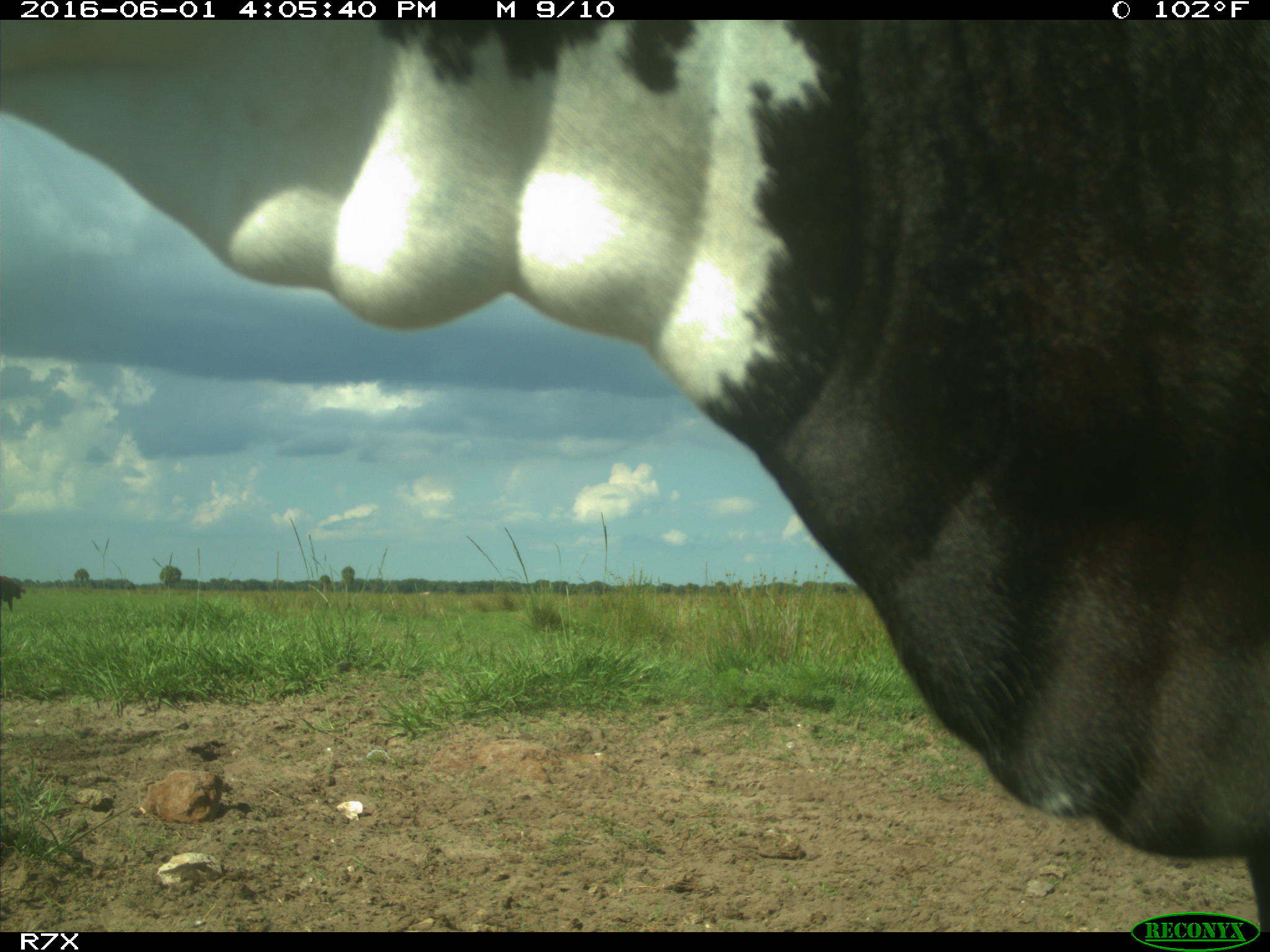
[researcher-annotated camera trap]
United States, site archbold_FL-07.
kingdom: Animalia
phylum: Chordata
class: Mammalia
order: Artiodactyla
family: Bovidae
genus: Bos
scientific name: Bos taurus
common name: domestic cow